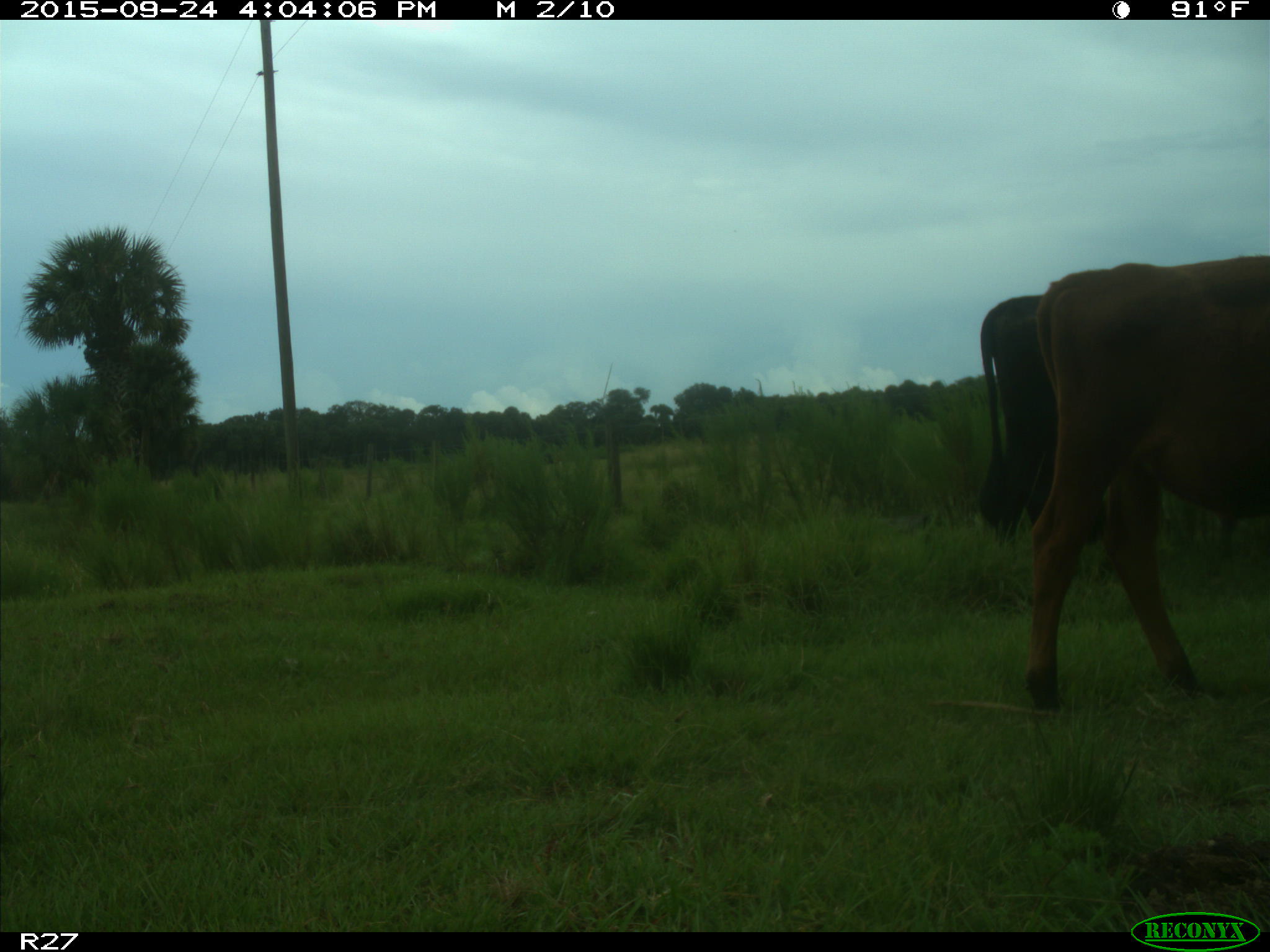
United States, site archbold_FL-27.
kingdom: Animalia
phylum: Chordata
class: Mammalia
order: Artiodactyla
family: Bovidae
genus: Bos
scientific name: Bos taurus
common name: domestic cow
Bos taurus (domestic cow).